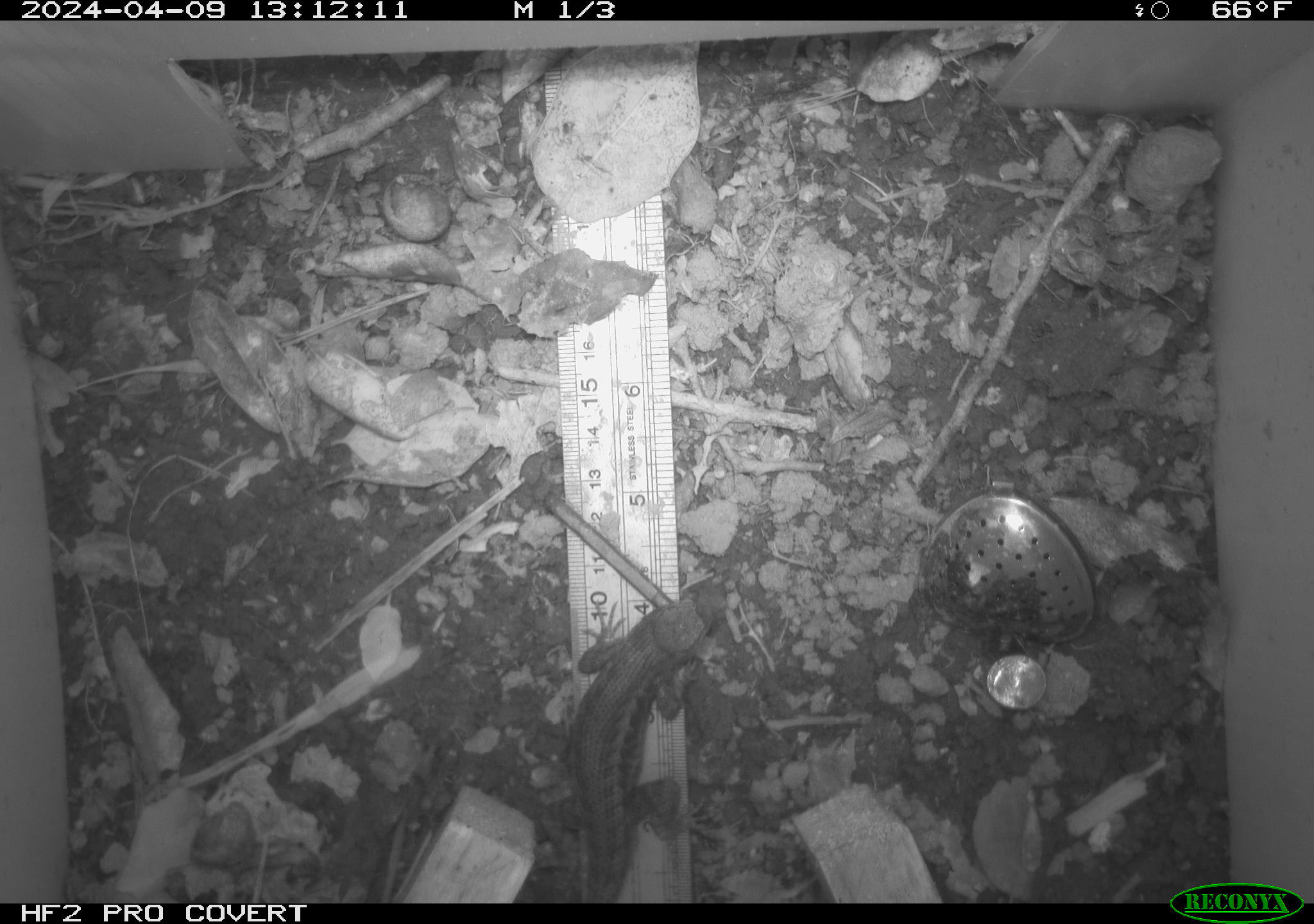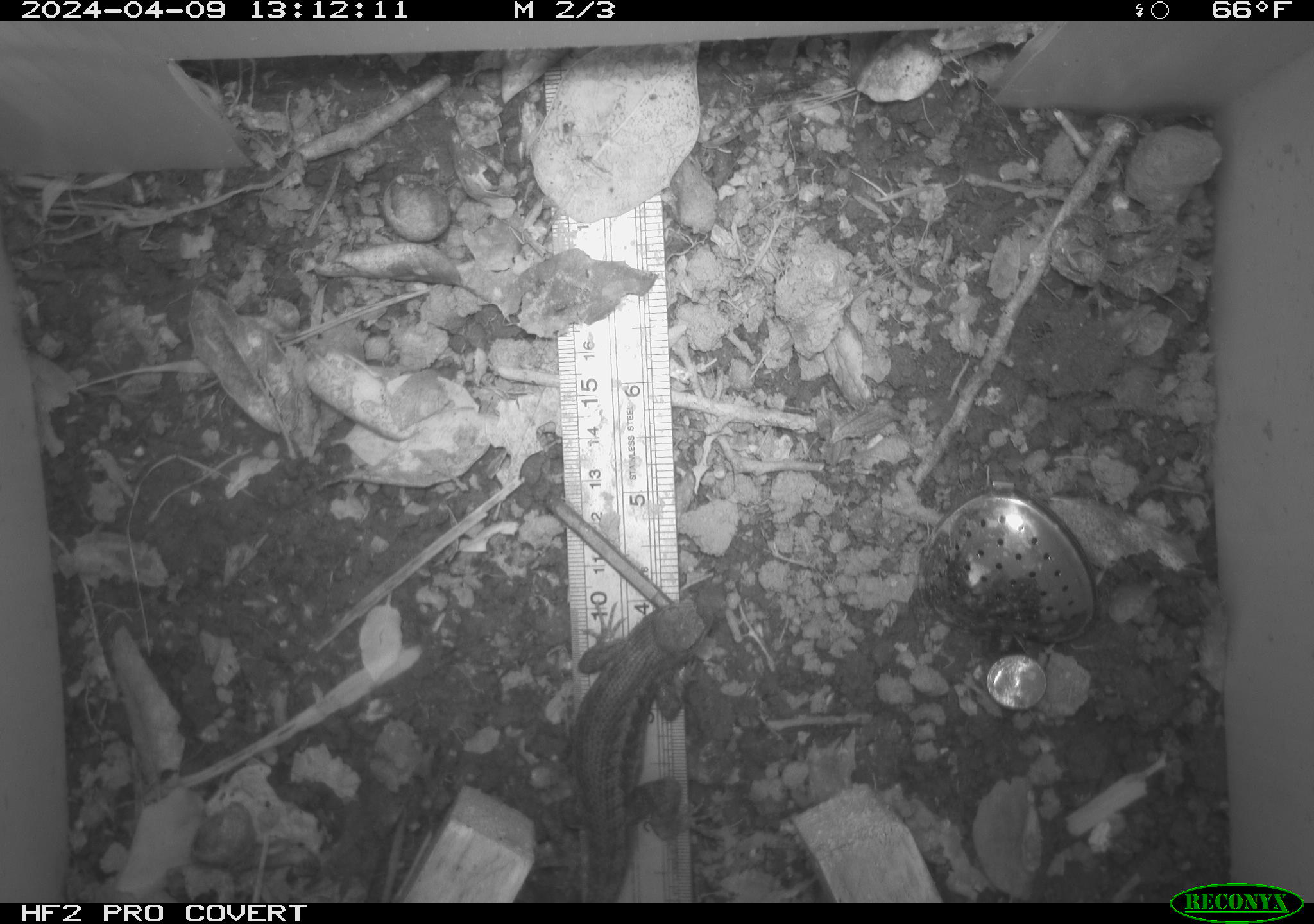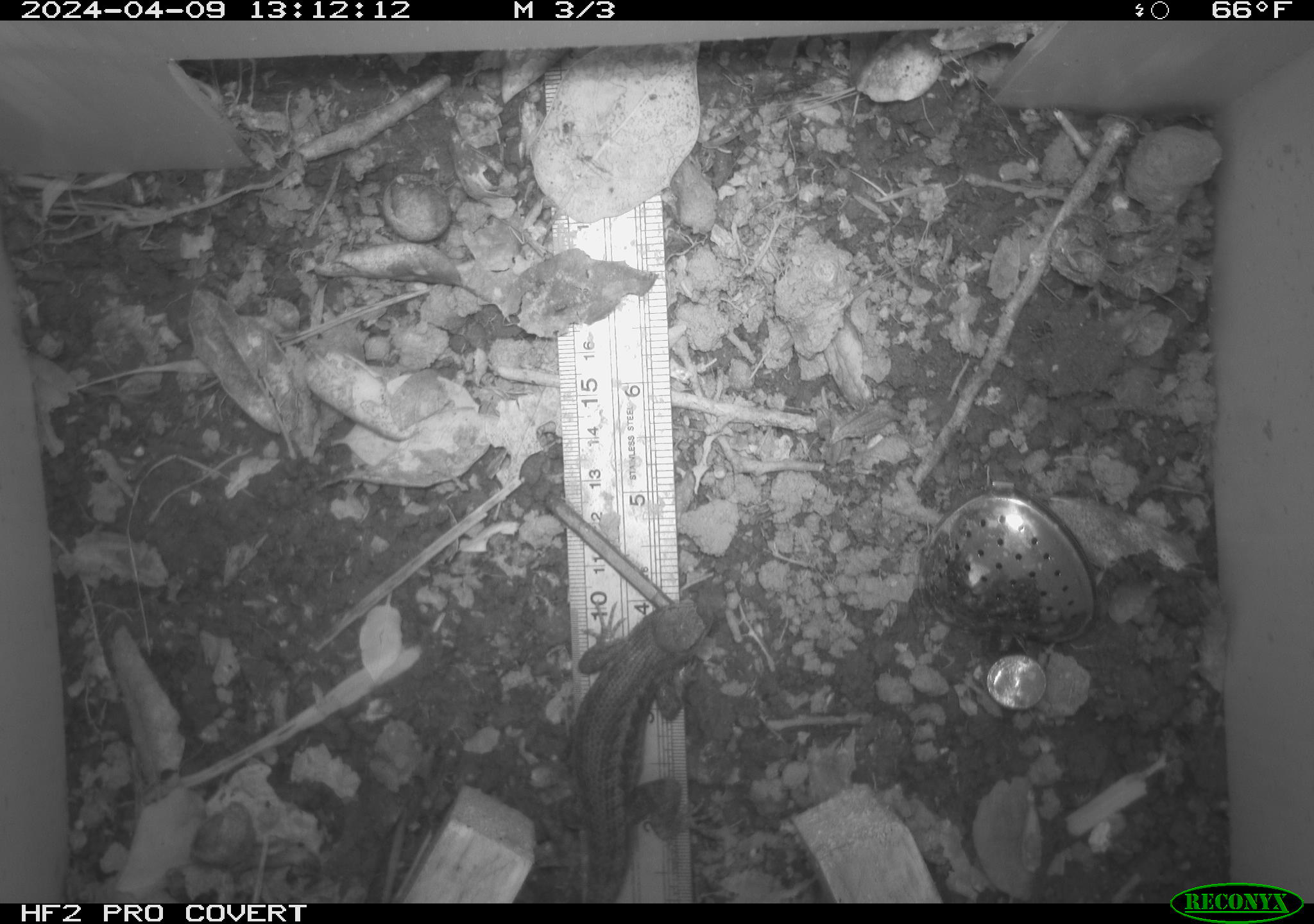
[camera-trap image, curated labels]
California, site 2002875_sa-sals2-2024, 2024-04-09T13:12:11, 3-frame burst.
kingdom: Animalia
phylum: Chordata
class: Reptilia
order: Squamata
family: Phrynosomatidae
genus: Sceloporus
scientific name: Sceloporus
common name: spiny lizards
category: sceloporus species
Sceloporus species (spiny lizards) (Sceloporus).